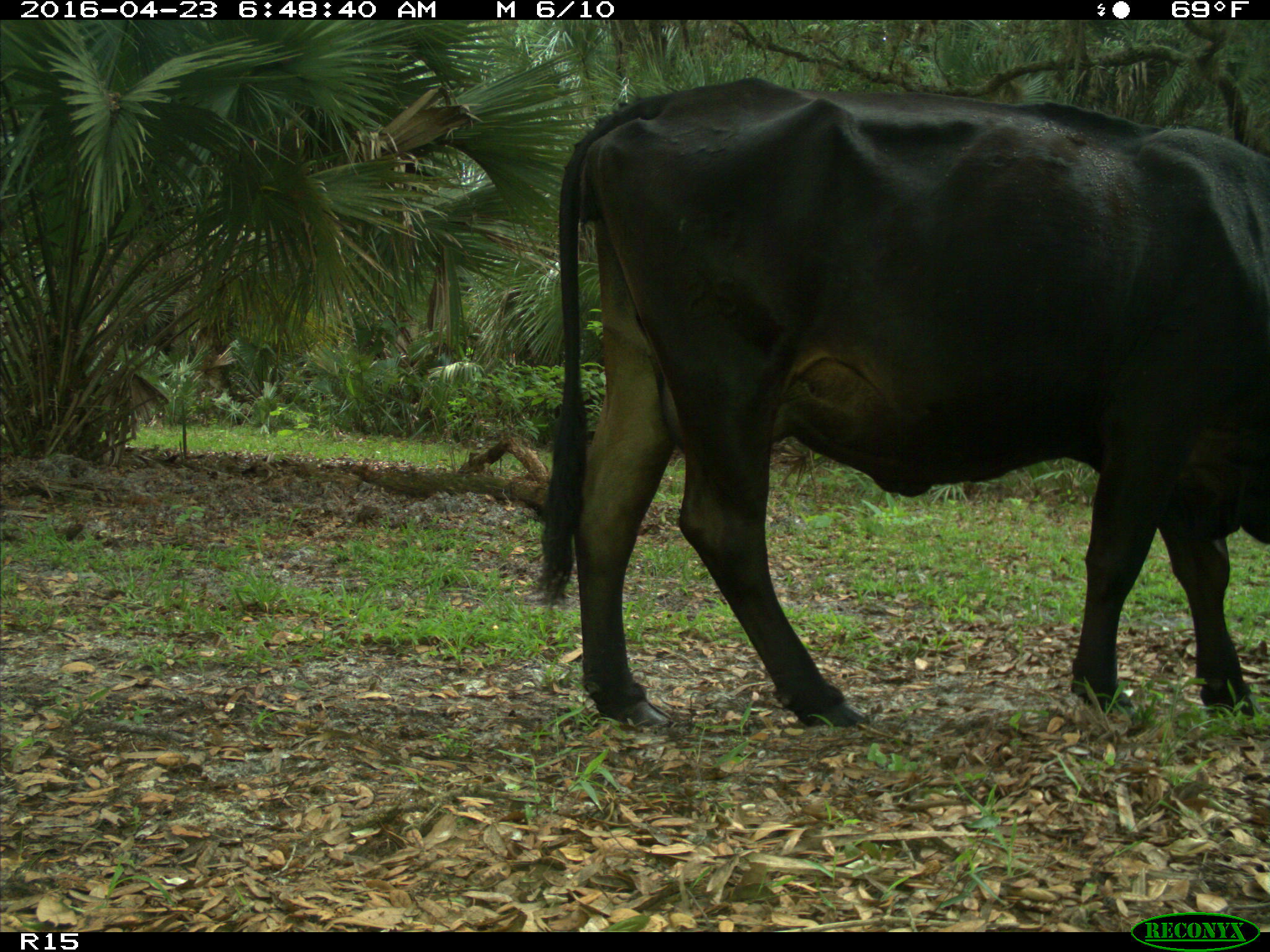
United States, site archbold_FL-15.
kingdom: Animalia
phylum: Chordata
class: Mammalia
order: Artiodactyla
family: Bovidae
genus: Bos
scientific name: Bos taurus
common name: domestic cow